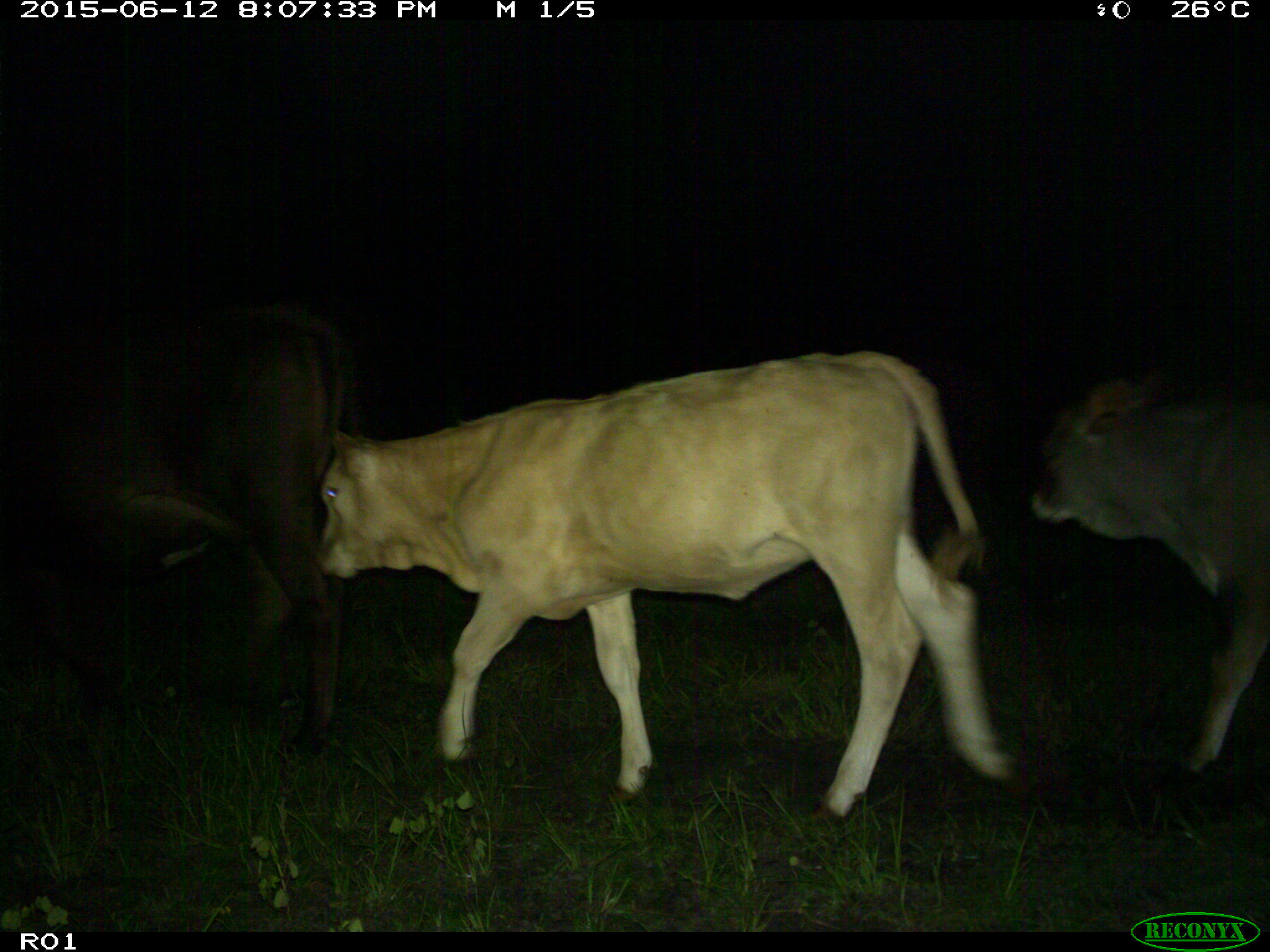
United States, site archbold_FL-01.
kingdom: Animalia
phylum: Chordata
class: Mammalia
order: Artiodactyla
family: Bovidae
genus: Bos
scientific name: Bos taurus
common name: domestic cow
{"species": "Bos taurus (domestic cow)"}